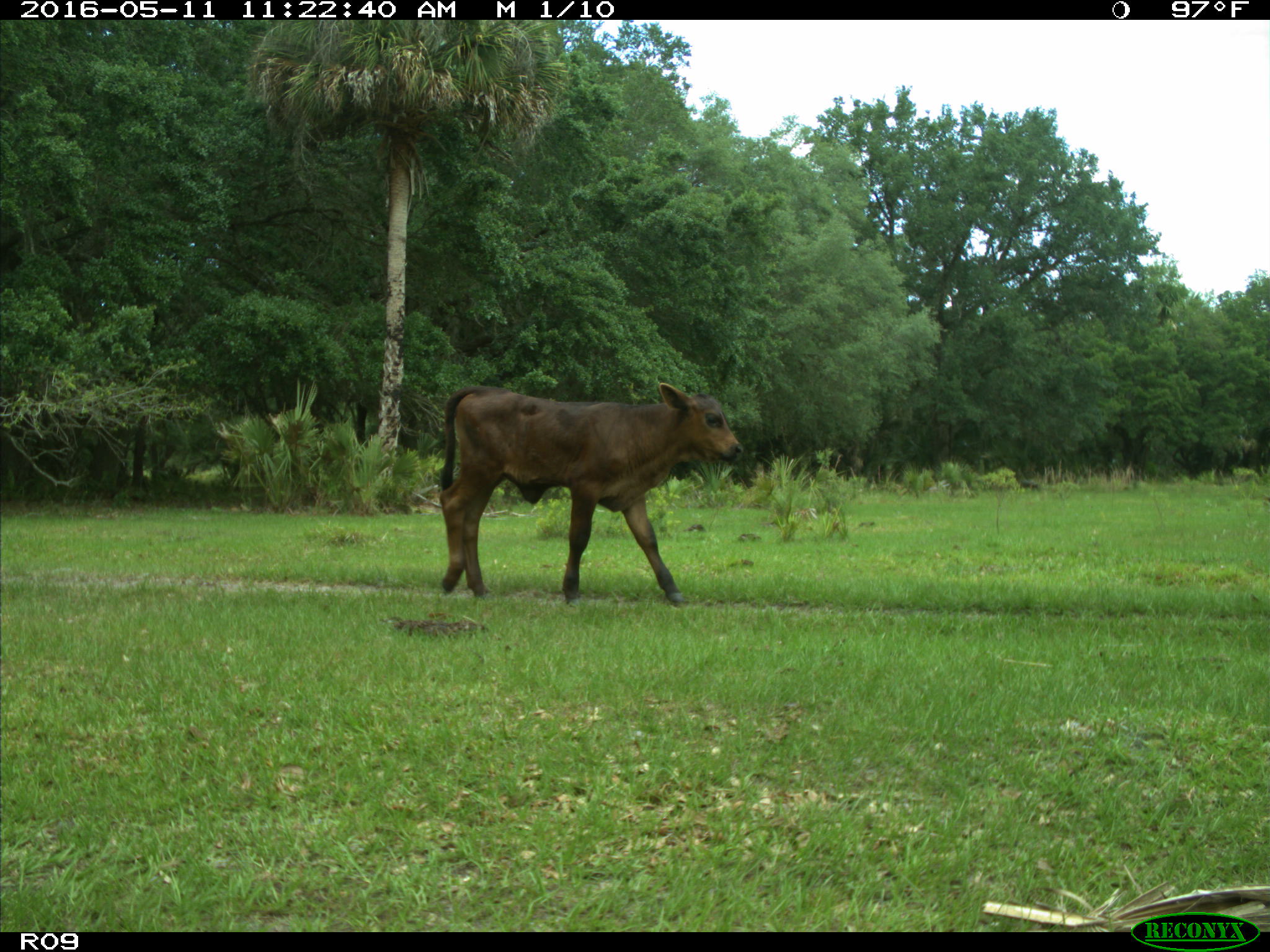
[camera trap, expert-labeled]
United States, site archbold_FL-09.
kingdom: Animalia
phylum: Chordata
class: Mammalia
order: Artiodactyla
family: Bovidae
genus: Bos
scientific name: Bos taurus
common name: domestic cow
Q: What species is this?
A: Bos taurus (domestic cow).